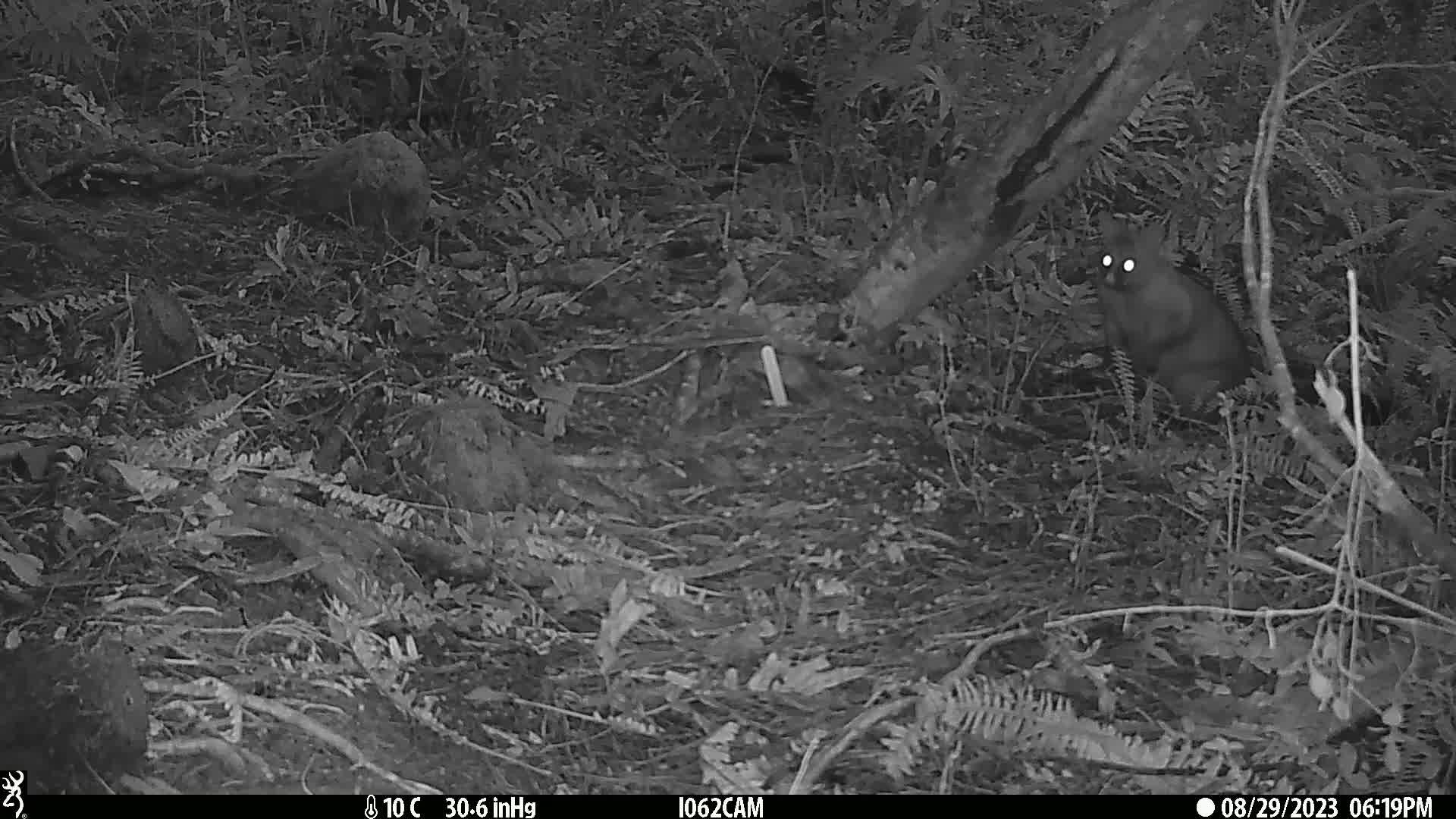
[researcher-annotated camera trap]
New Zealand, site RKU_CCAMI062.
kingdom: Animalia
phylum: Chordata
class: Mammalia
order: Diprotodontia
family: Phalangeridae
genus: Trichosurus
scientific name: Trichosurus vulpecula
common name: common brushtail possum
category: possum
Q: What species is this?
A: Possum (common brushtail possum) (Trichosurus vulpecula).